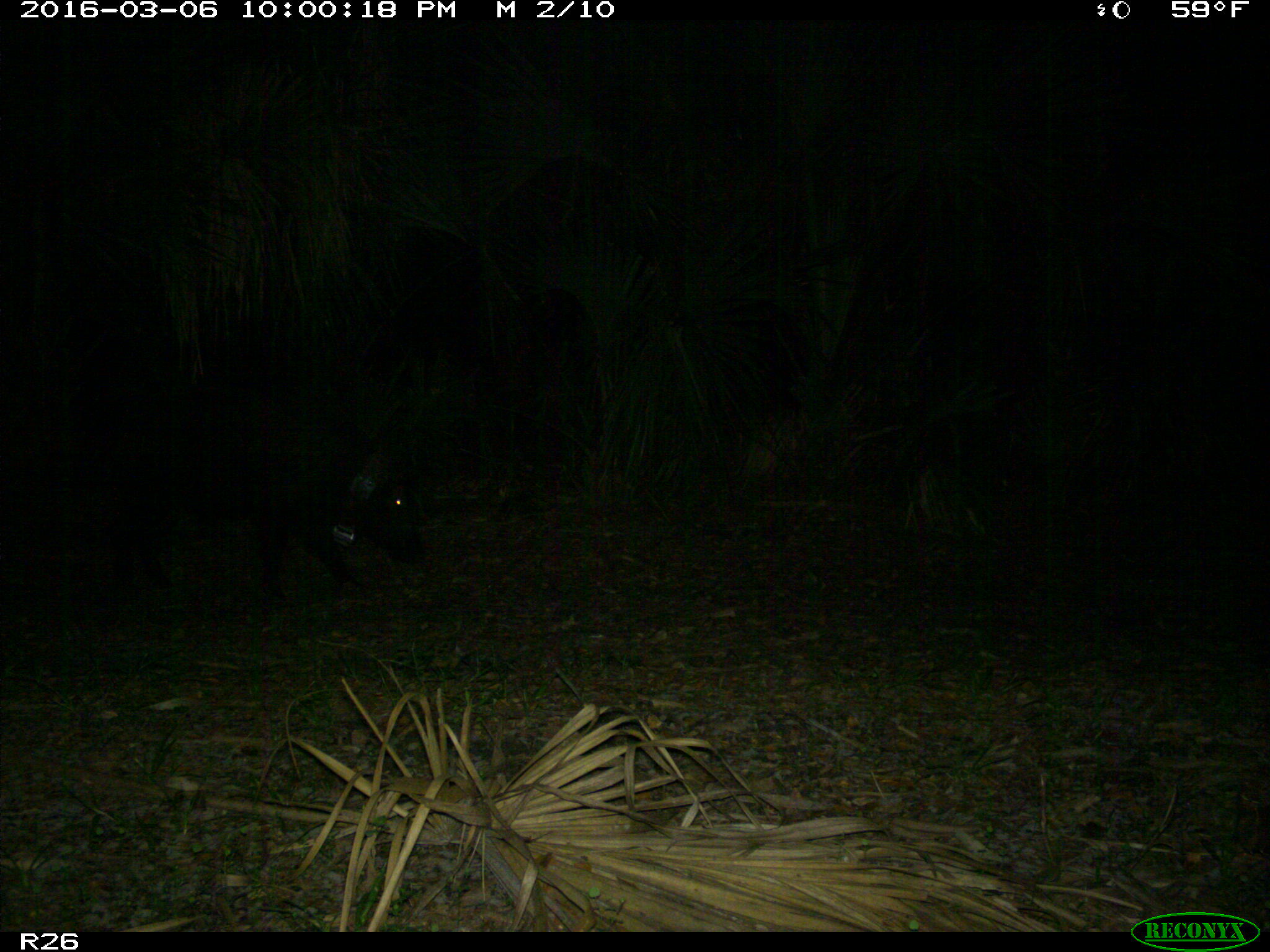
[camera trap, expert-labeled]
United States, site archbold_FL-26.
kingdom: Animalia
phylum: Chordata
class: Mammalia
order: Artiodactyla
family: Suidae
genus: Sus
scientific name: Sus scrofa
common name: wild boar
Sus scrofa (wild boar).